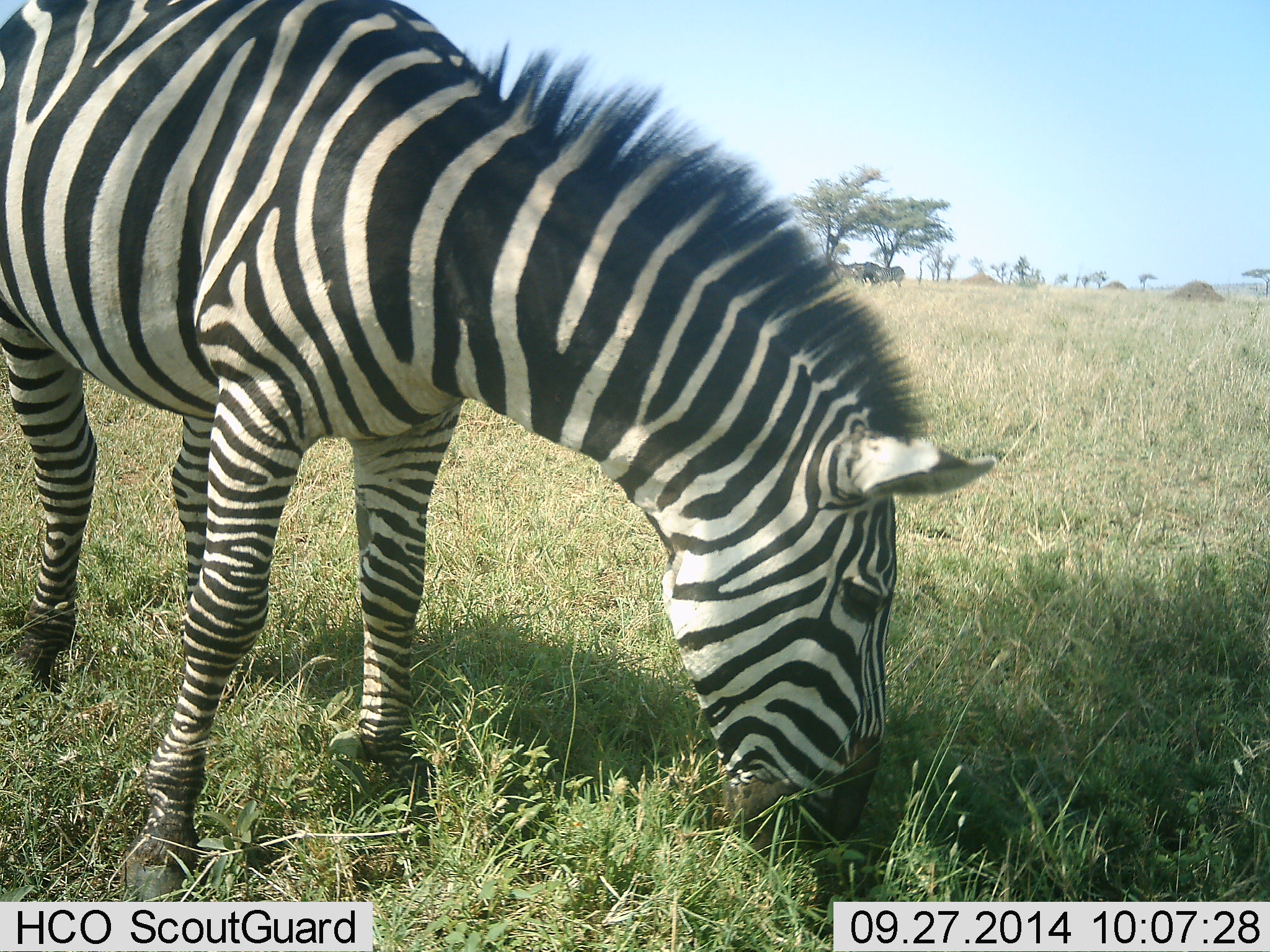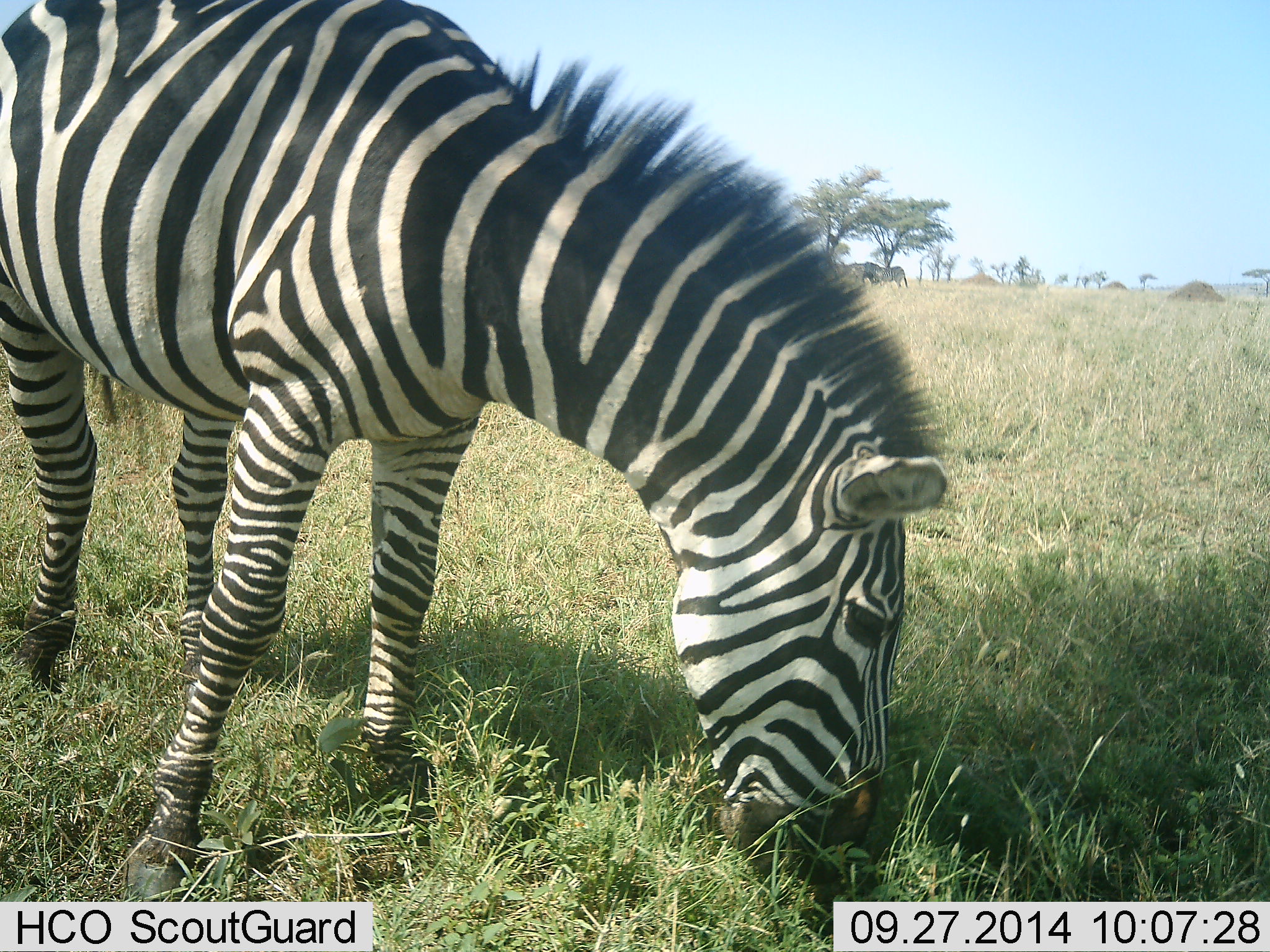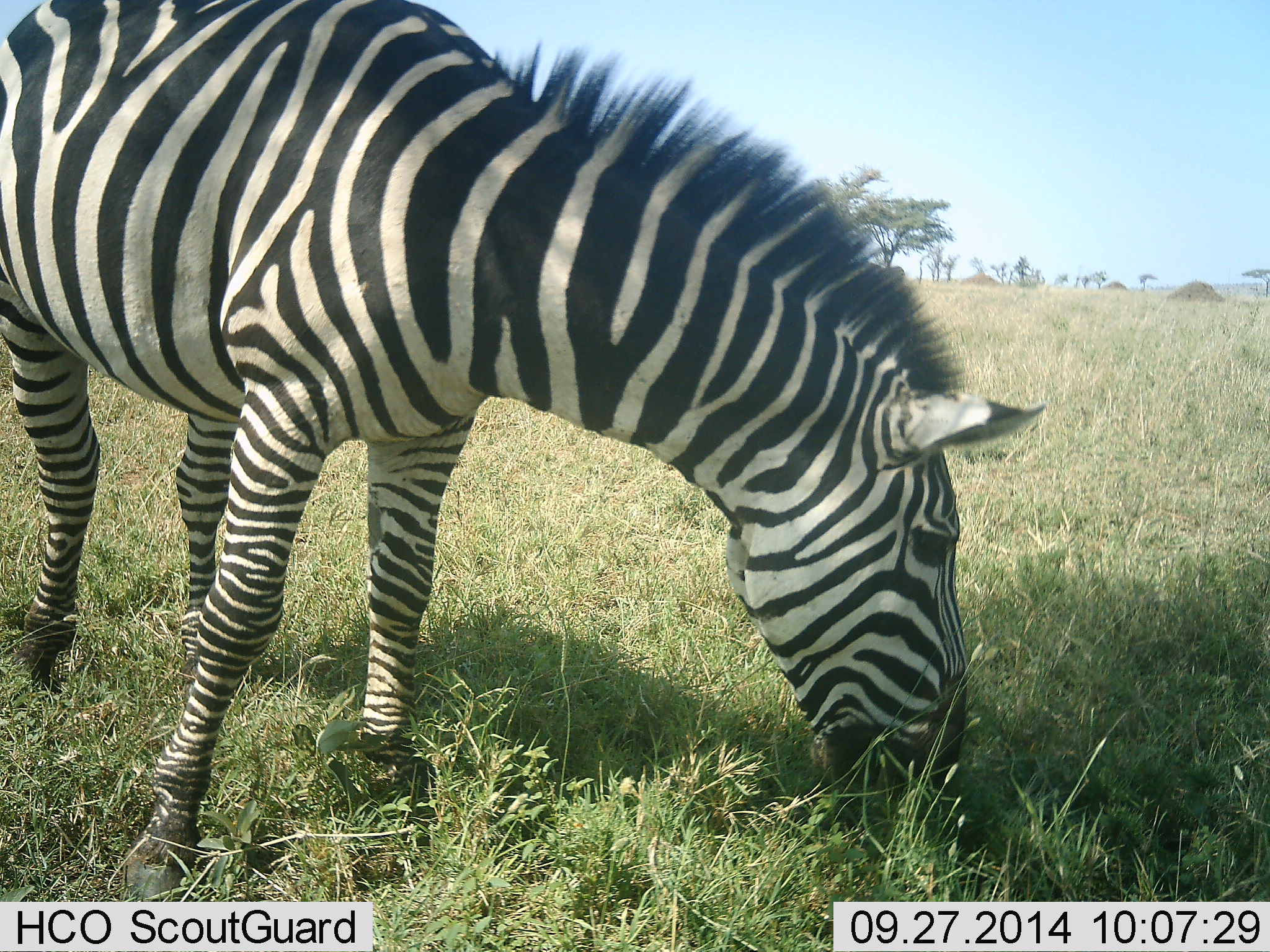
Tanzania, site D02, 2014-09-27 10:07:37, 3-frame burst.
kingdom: Animalia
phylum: Chordata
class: Mammalia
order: Perissodactyla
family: Equidae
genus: Equus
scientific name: Equus quagga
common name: plains zebra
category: zebra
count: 1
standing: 17%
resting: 0%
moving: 0%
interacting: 0%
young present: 0%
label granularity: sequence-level